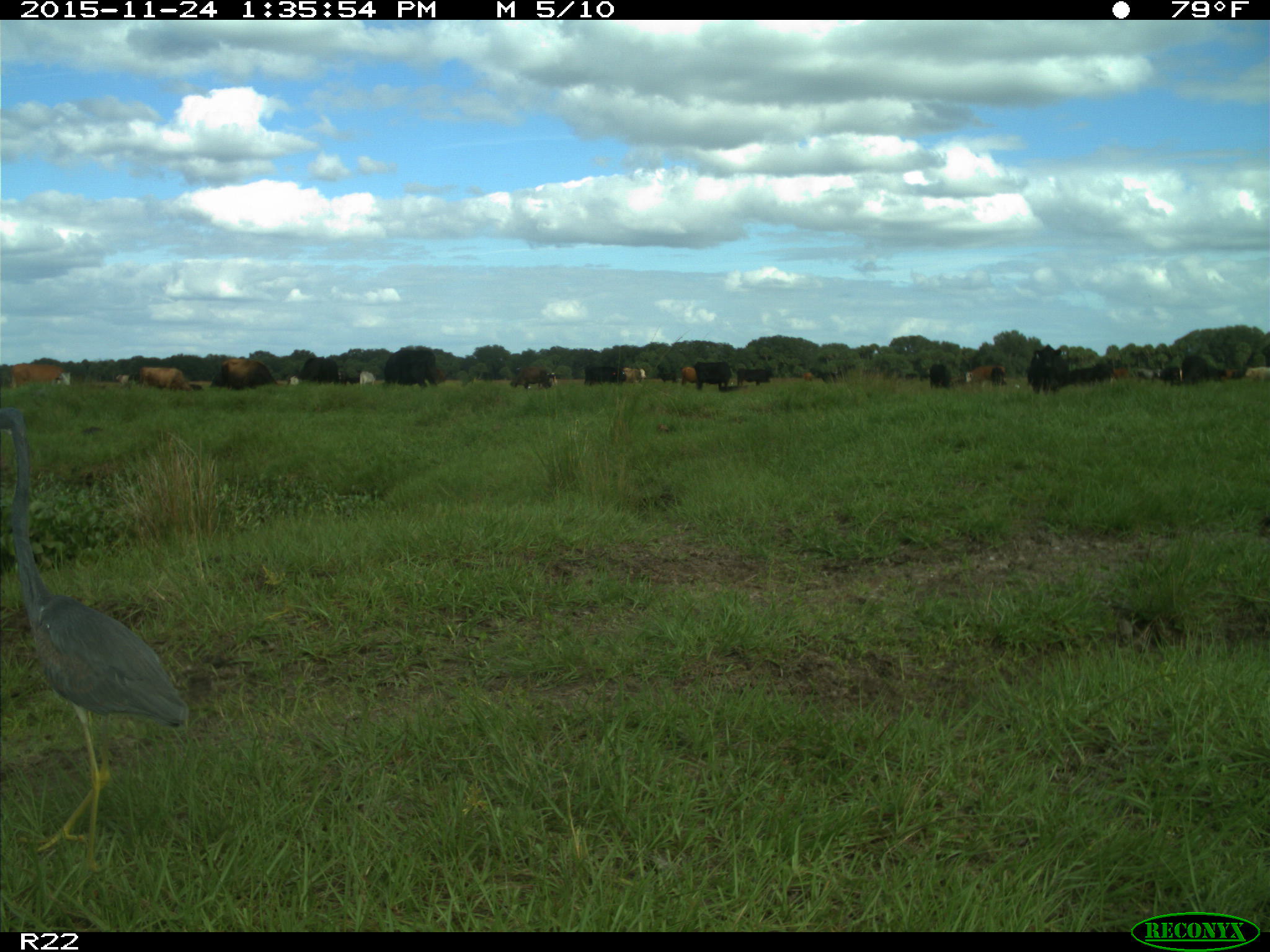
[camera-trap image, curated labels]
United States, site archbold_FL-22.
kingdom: Animalia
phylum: Chordata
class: Mammalia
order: Artiodactyla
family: Bovidae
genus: Bos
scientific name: Bos taurus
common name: domestic cow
Bos taurus (domestic cow).